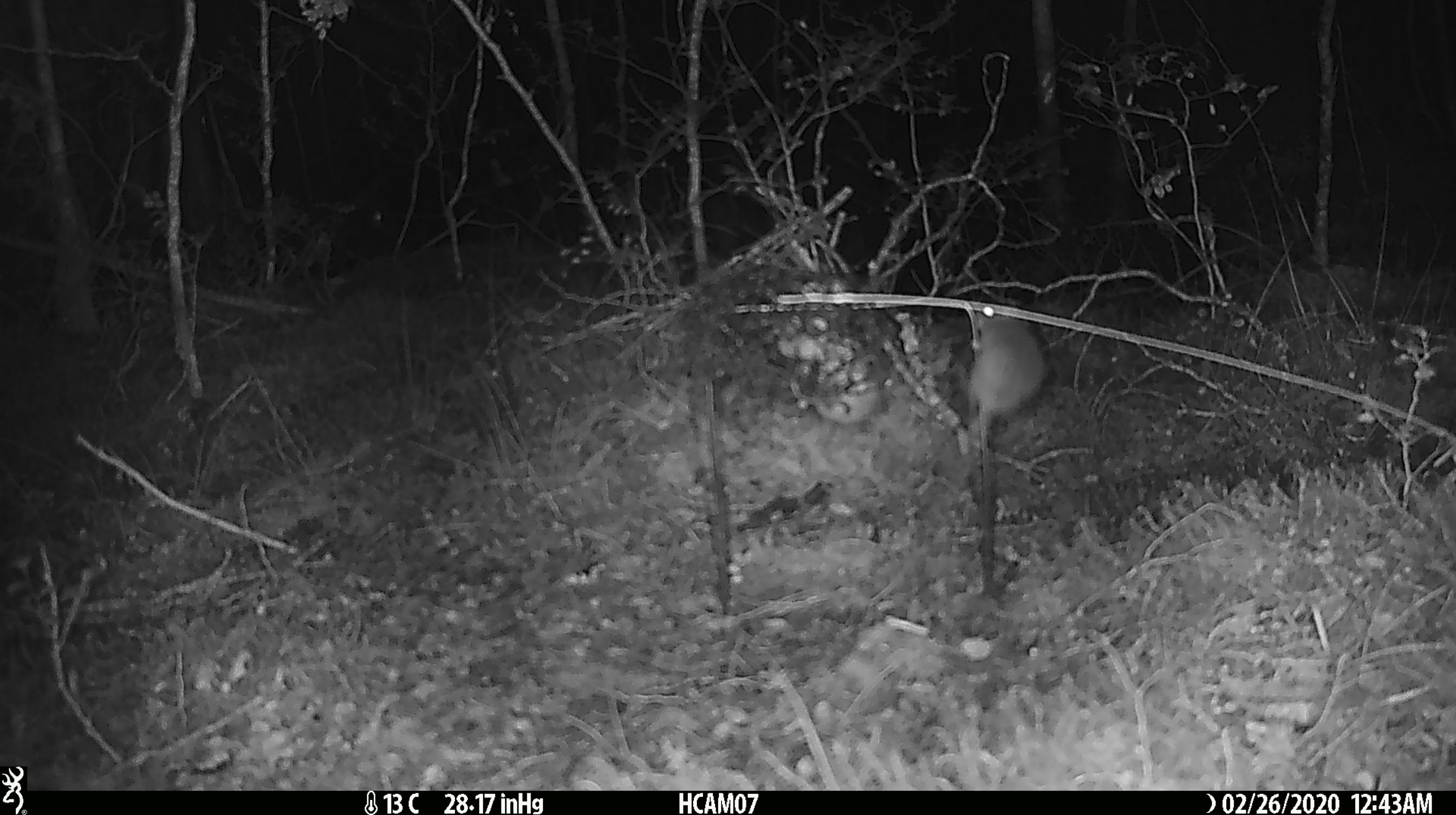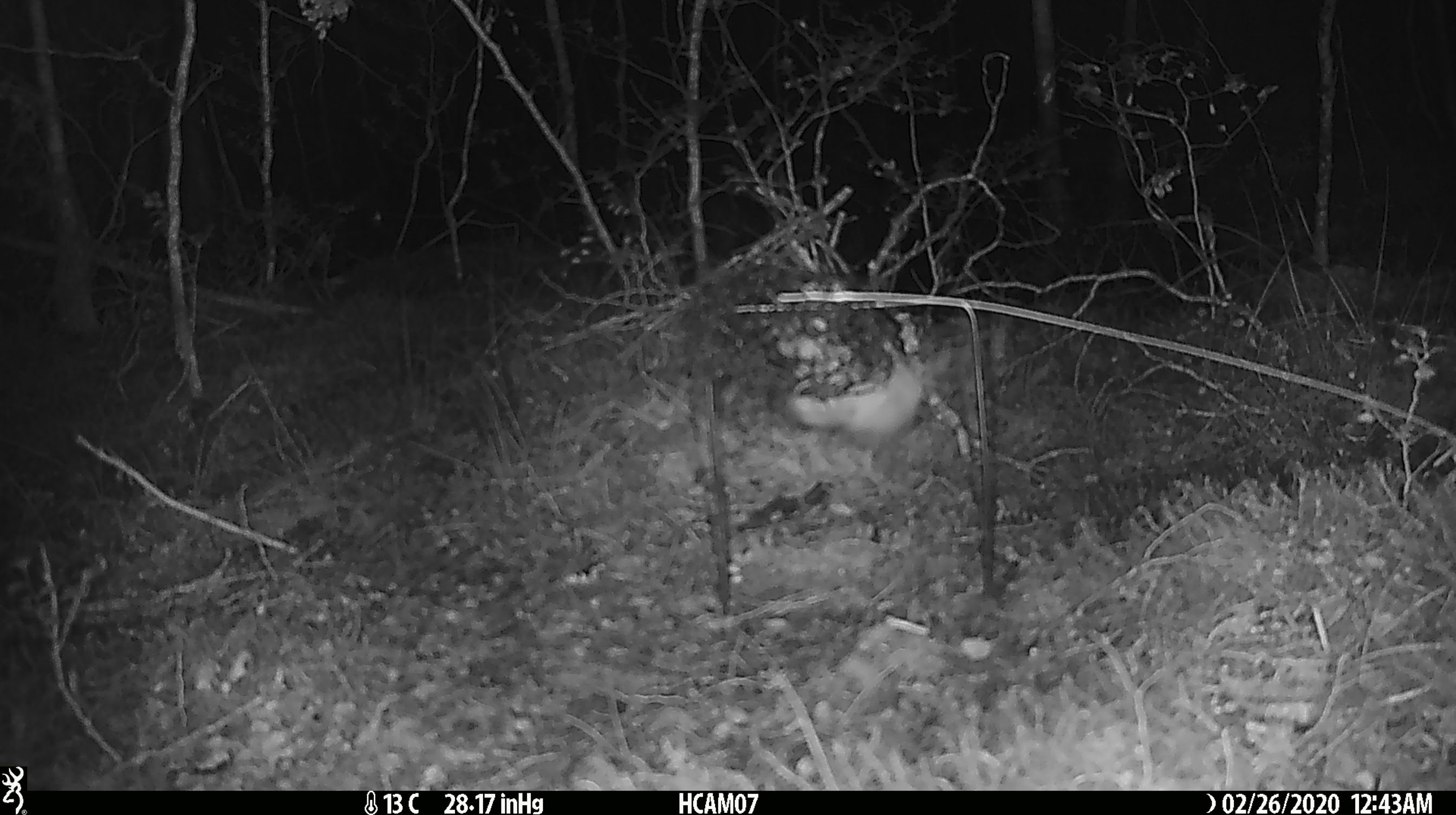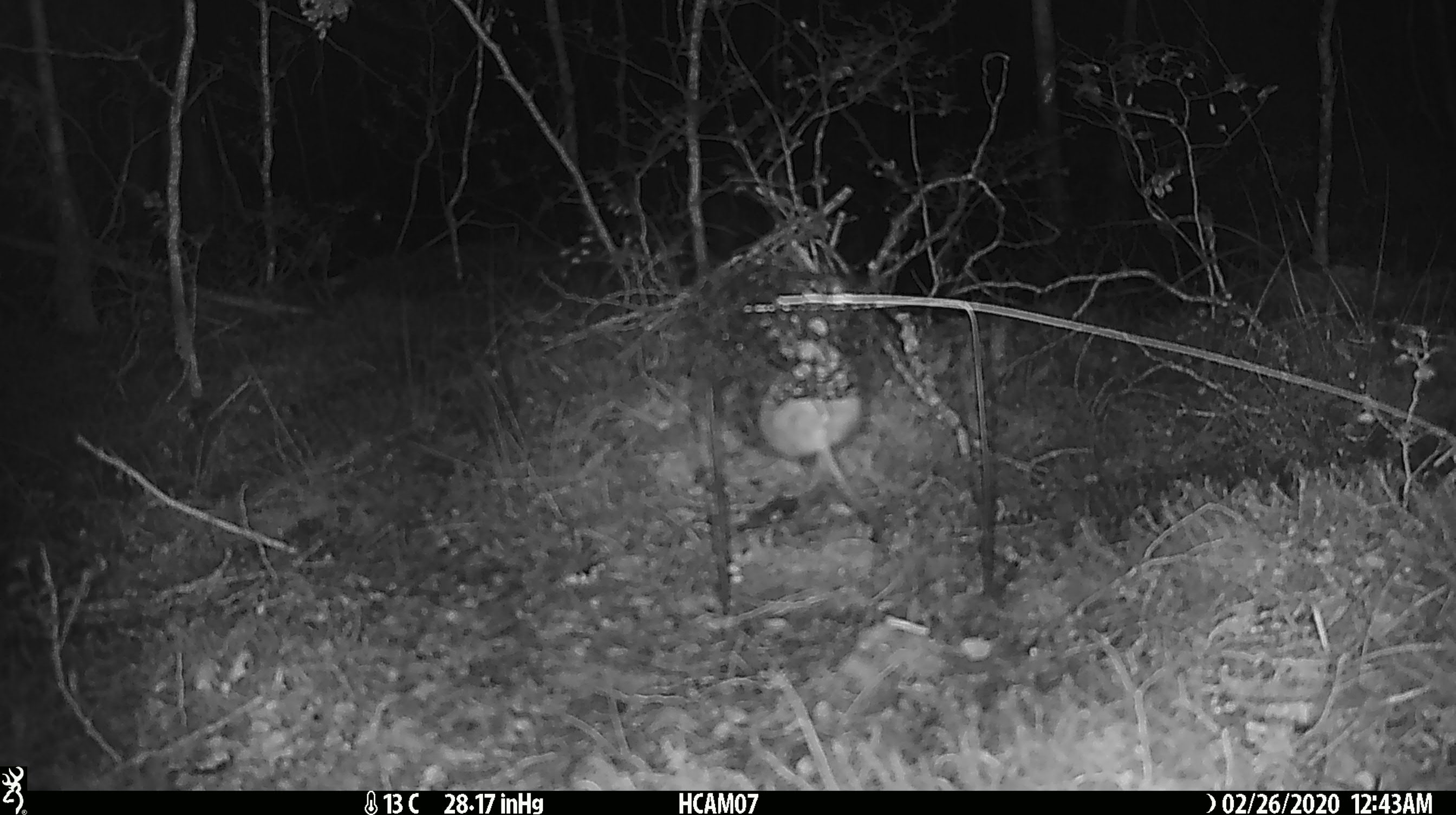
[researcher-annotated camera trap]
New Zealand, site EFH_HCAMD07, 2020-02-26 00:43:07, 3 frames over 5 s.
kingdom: Animalia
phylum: Chordata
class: Mammalia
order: Rodentia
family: Muridae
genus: Mus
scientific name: Mus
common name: mouse